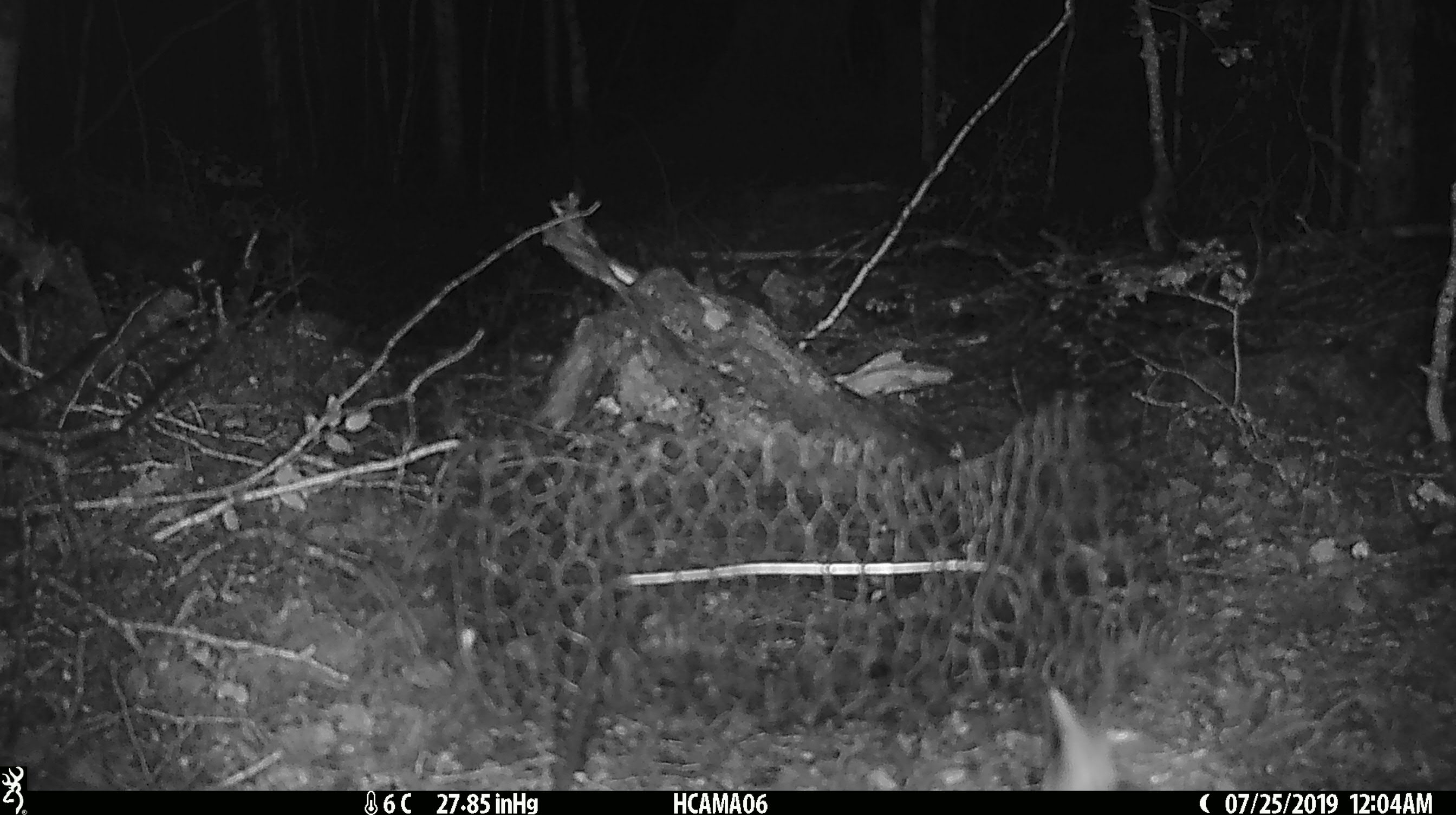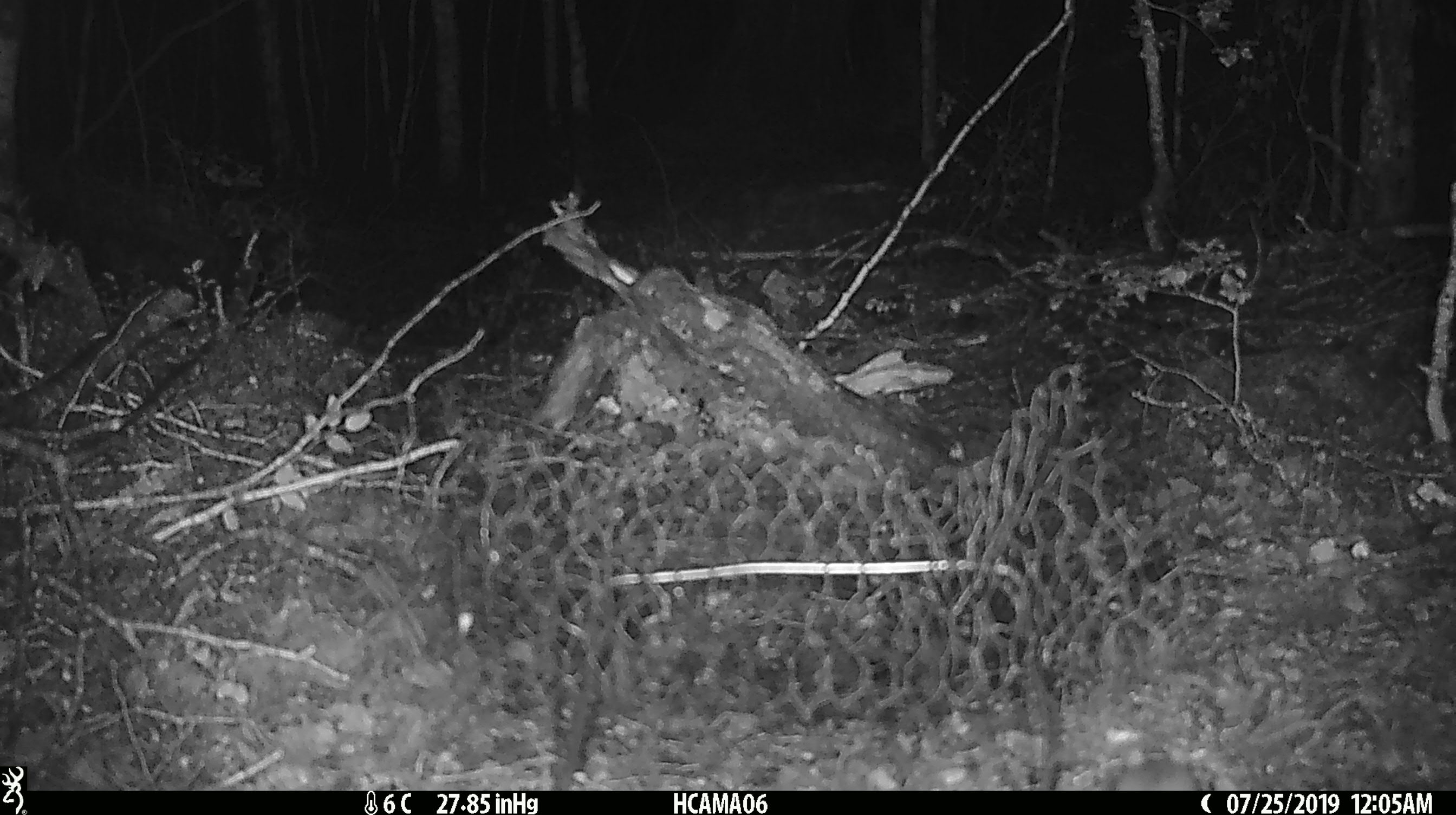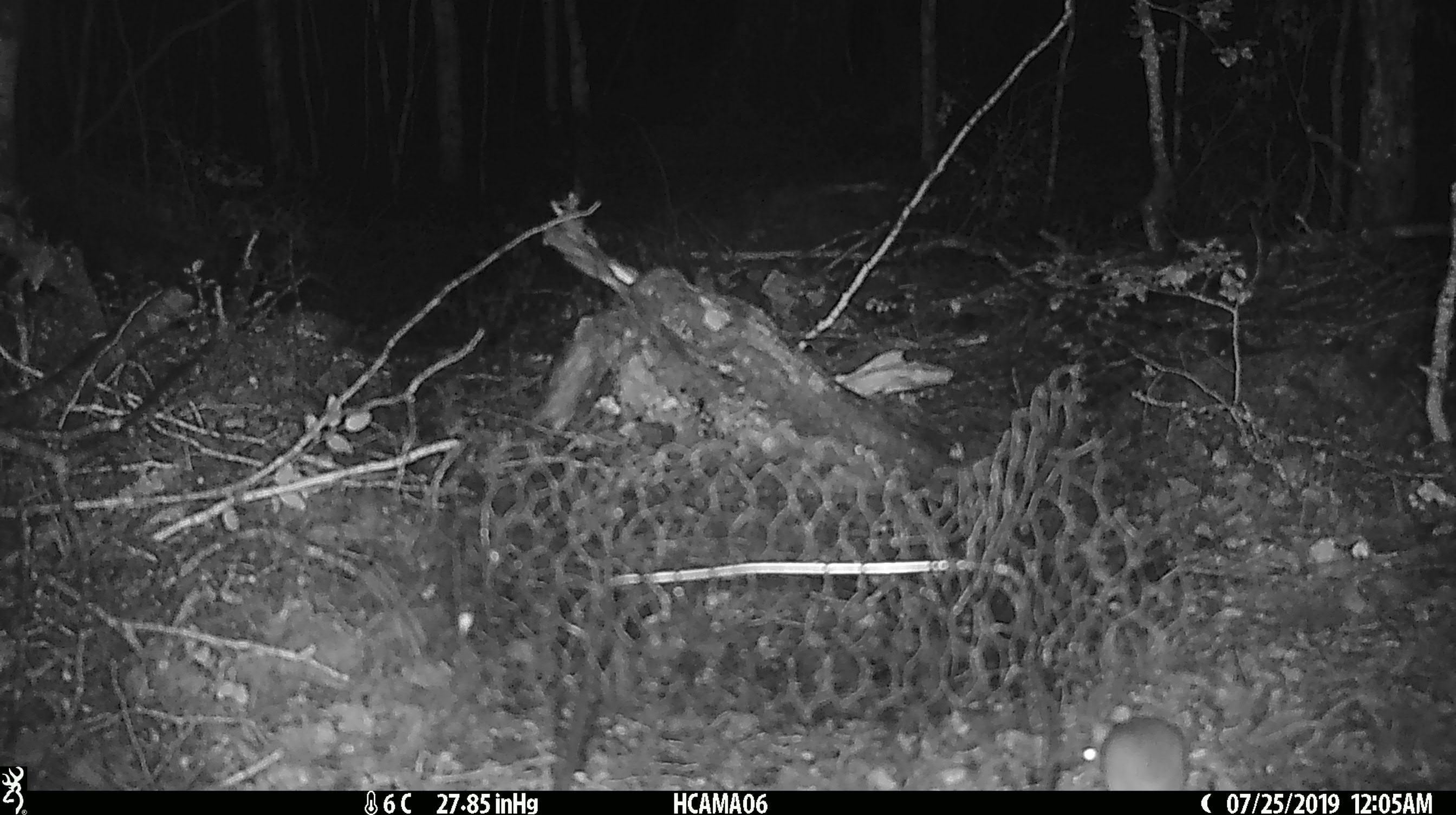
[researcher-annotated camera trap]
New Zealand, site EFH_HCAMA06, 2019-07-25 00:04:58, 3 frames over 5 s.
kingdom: Animalia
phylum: Chordata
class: Mammalia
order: Rodentia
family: Muridae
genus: Mus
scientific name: Mus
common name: mouse